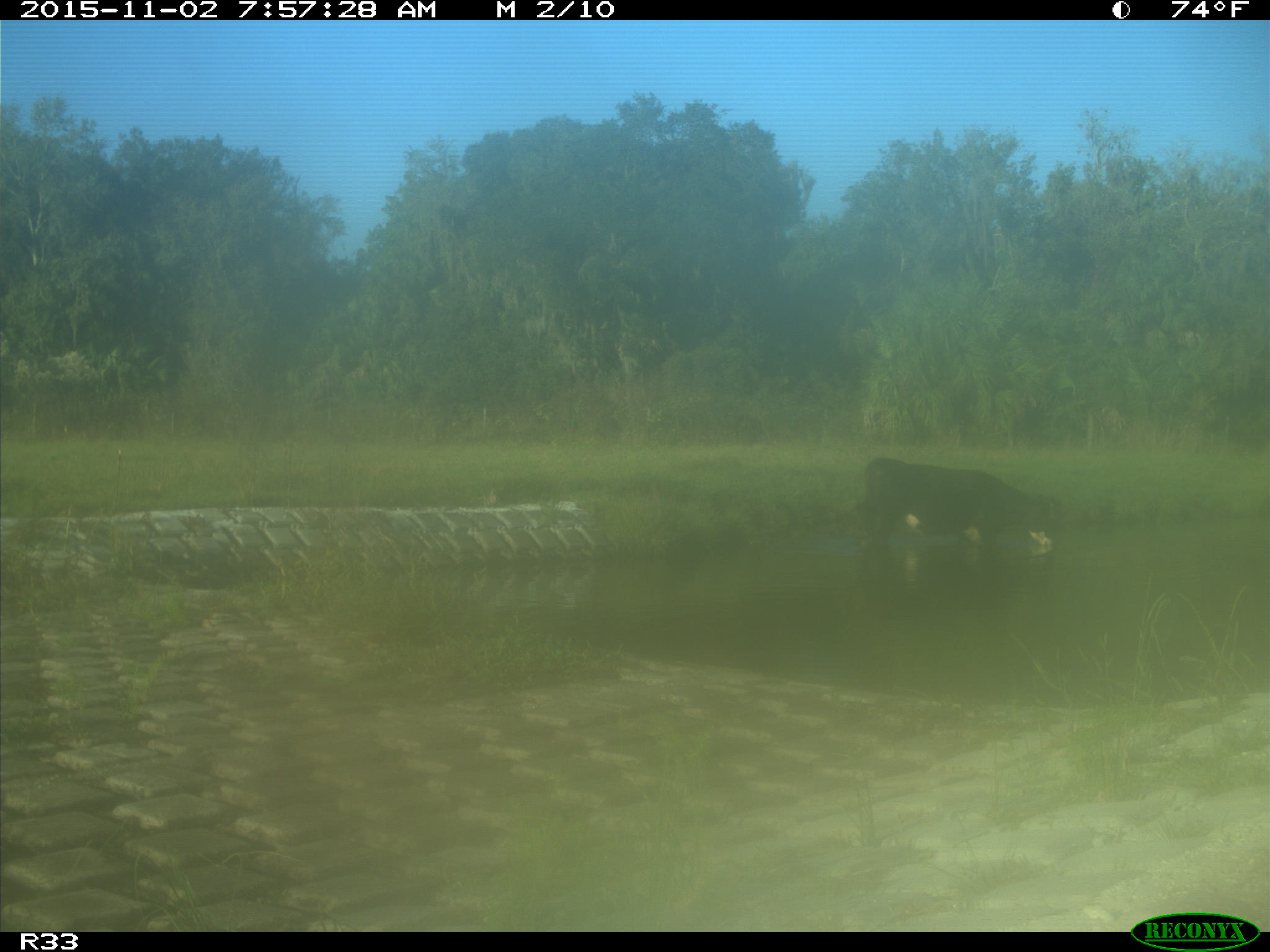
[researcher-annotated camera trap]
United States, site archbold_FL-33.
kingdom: Animalia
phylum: Chordata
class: Mammalia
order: Artiodactyla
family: Bovidae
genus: Bos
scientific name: Bos taurus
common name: domestic cow